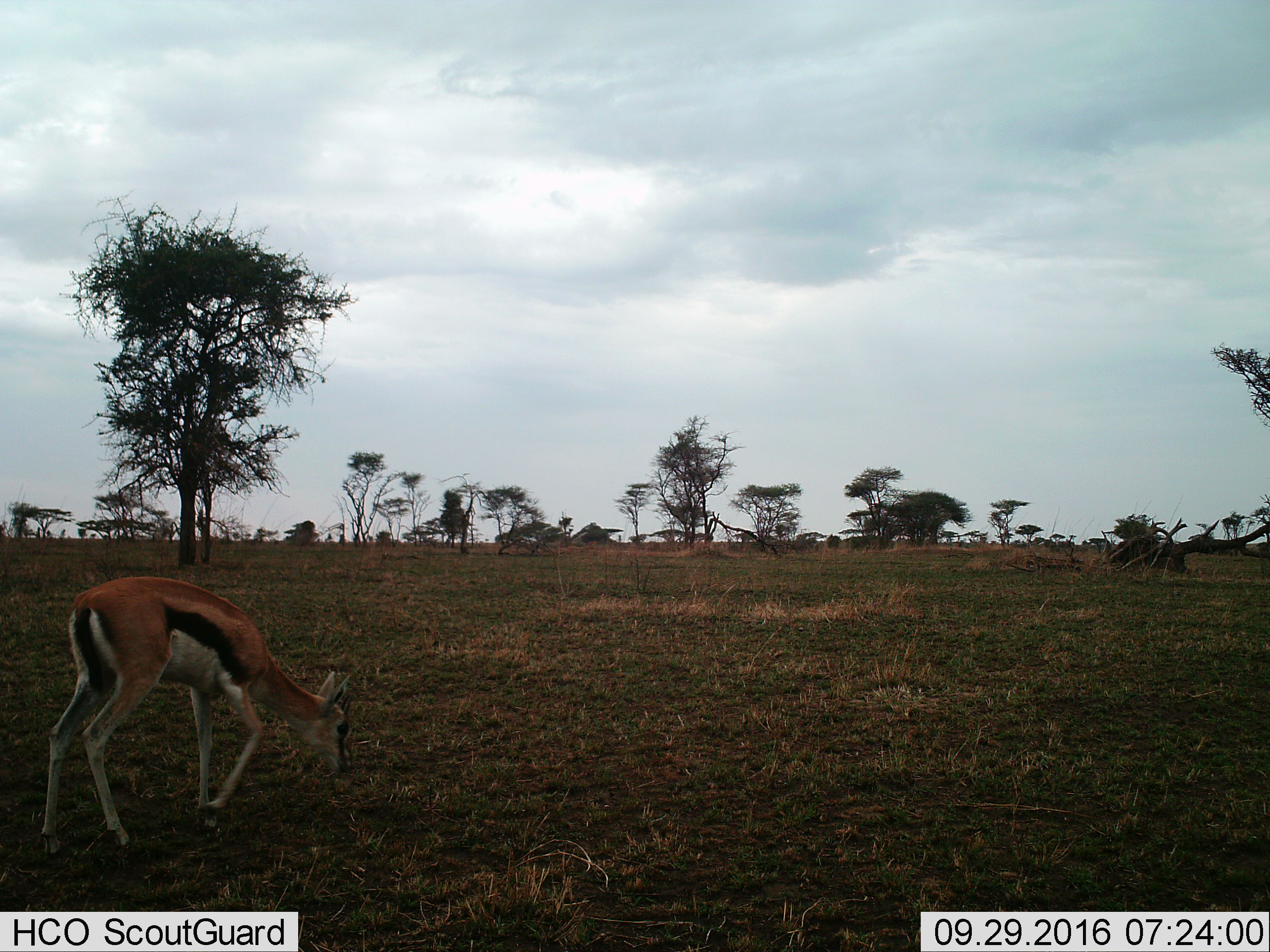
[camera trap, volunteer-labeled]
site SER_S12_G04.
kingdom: Animalia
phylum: Chordata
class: Mammalia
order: Artiodactyla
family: Bovidae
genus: Eudorcas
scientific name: Eudorcas thomsonii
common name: thomson's gazelle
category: gazellethomsons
Gazellethomsons (thomson's gazelle) (Eudorcas thomsonii), count 1. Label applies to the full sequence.